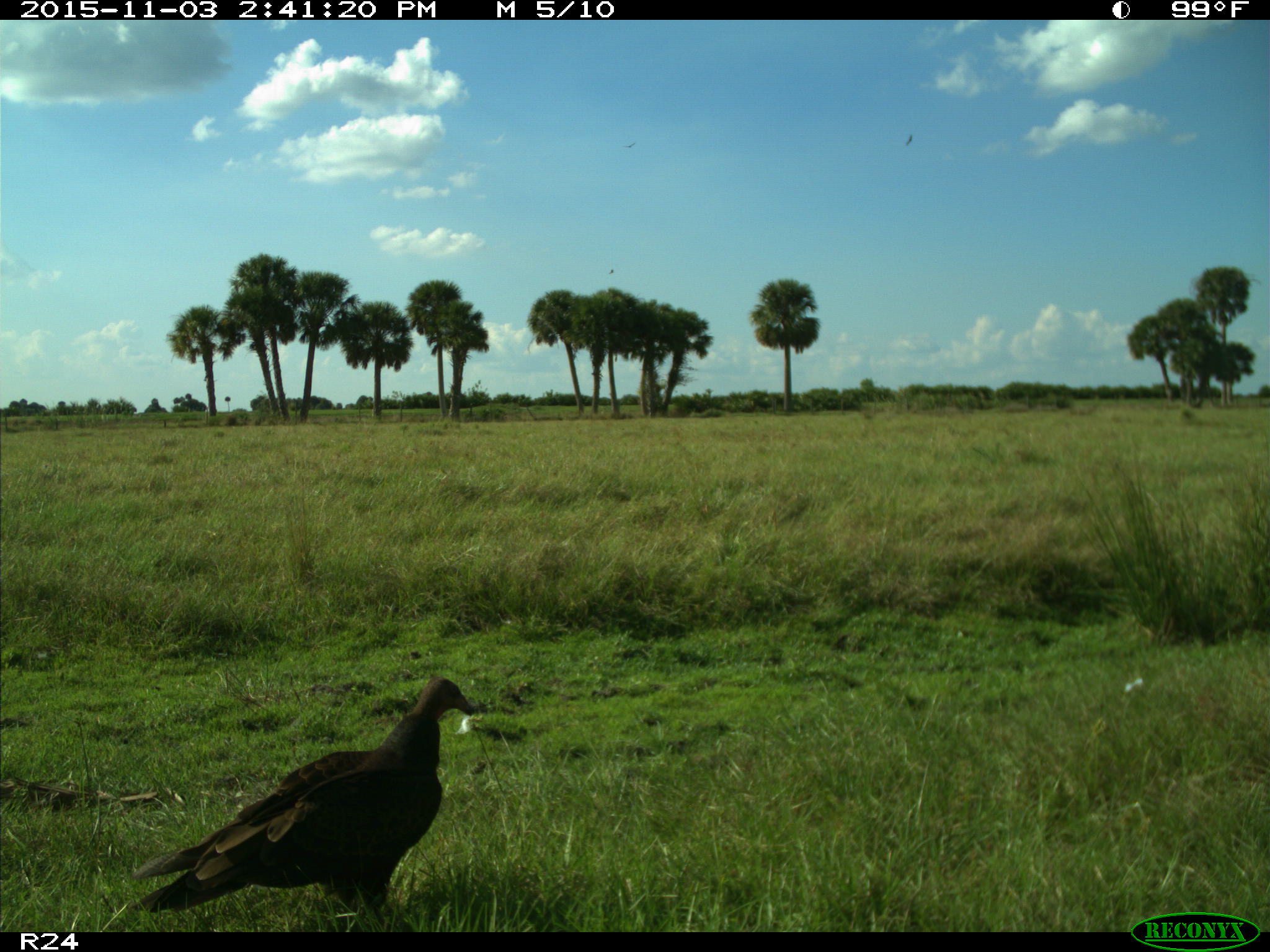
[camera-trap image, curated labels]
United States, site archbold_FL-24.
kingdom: Animalia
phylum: Chordata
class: Aves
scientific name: Aves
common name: birds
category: unidentified bird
Unidentified bird (birds) (Aves).